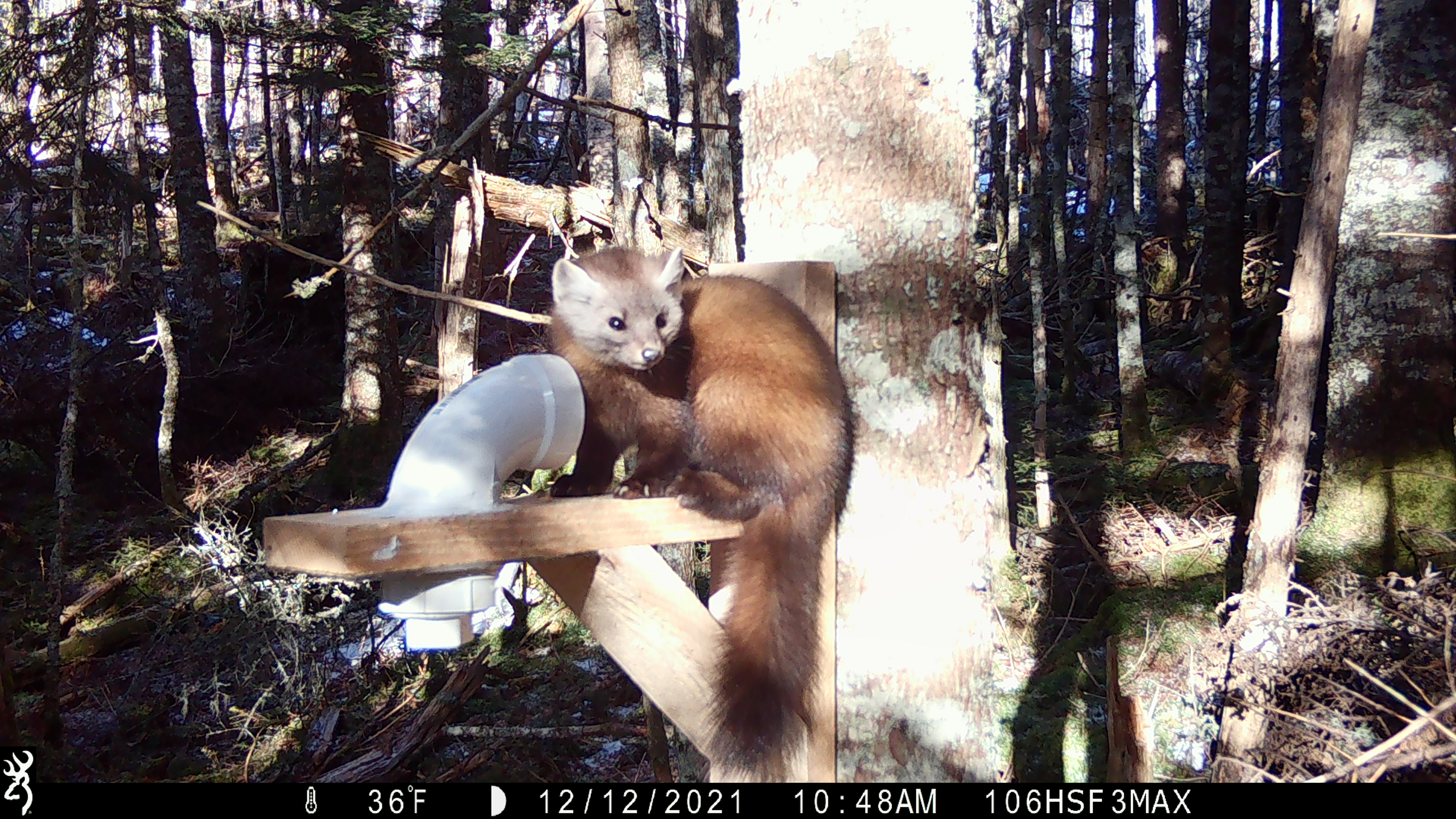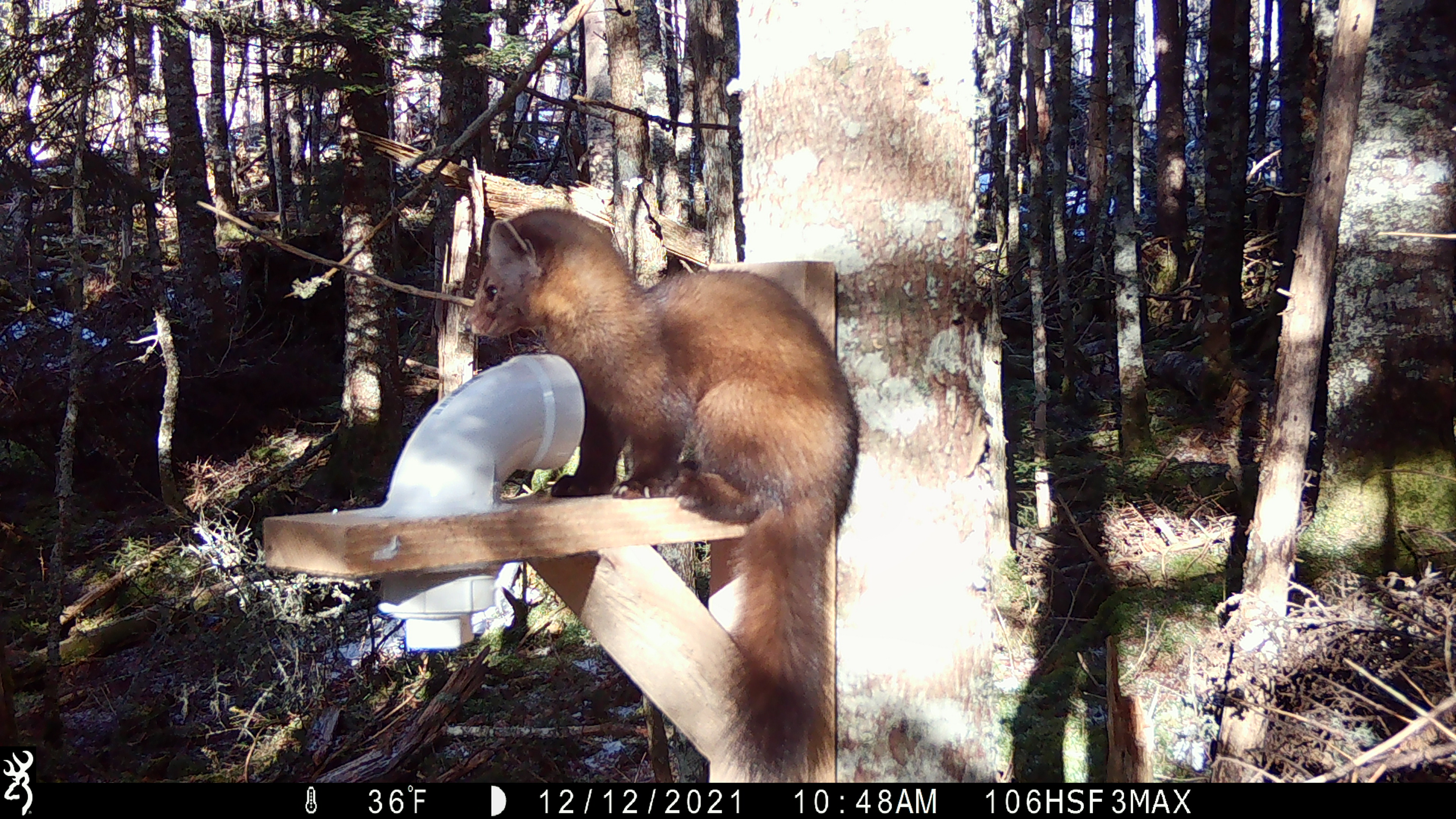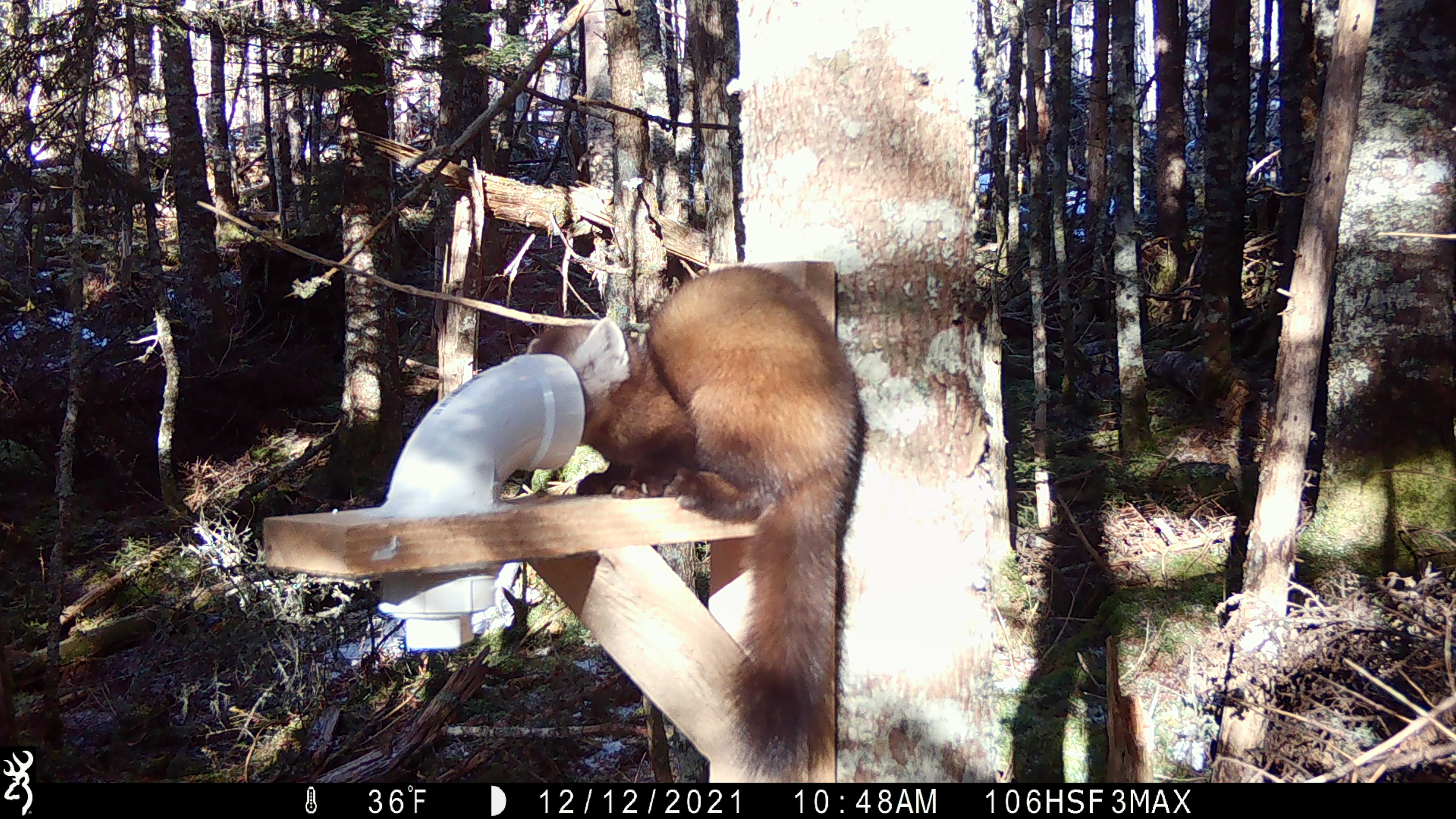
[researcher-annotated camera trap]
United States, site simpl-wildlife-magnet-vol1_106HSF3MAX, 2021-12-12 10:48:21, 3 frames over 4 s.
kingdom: Animalia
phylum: Chordata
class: Mammalia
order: Carnivora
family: Mustelidae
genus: Martes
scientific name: Martes americana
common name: american marten